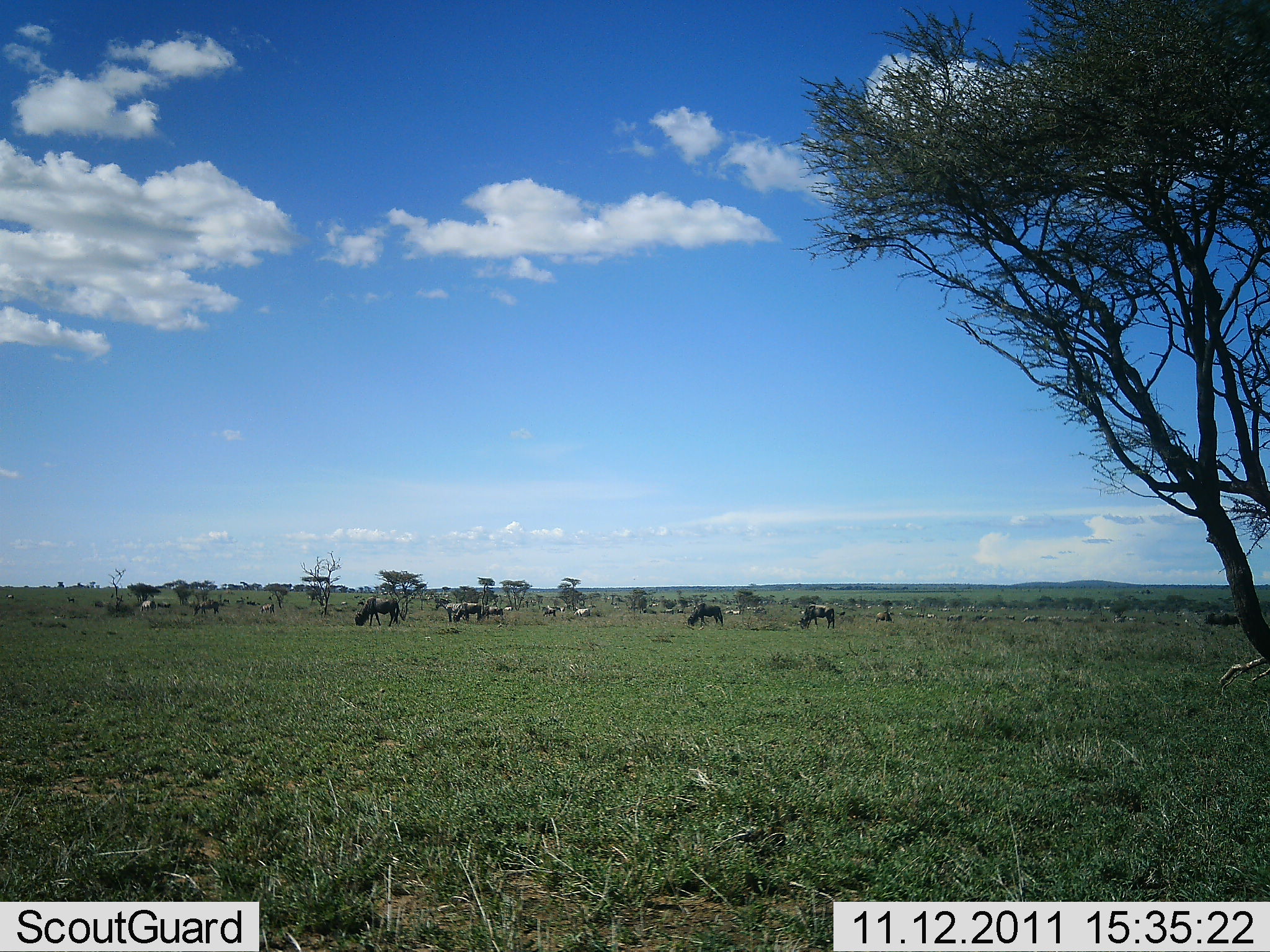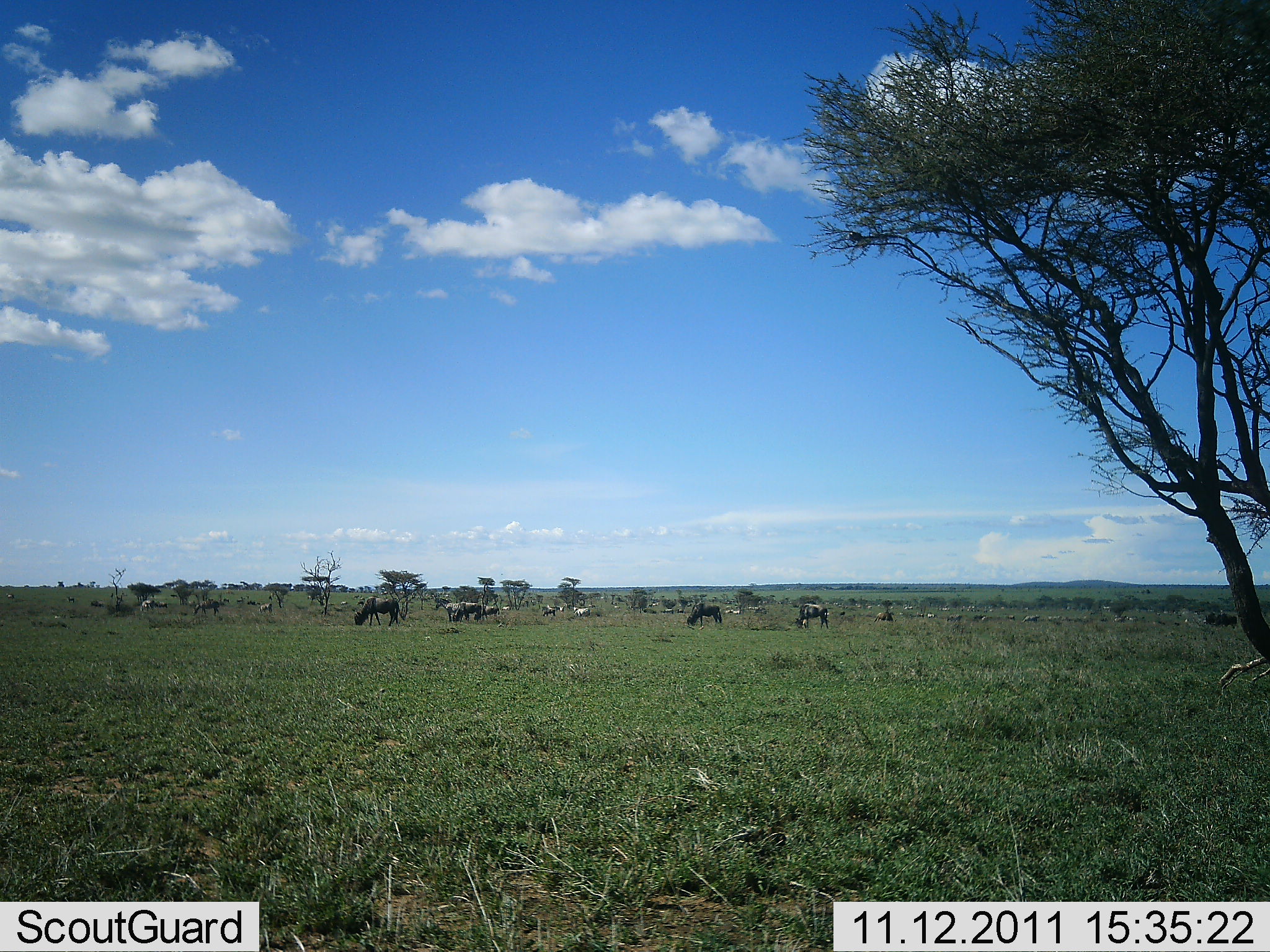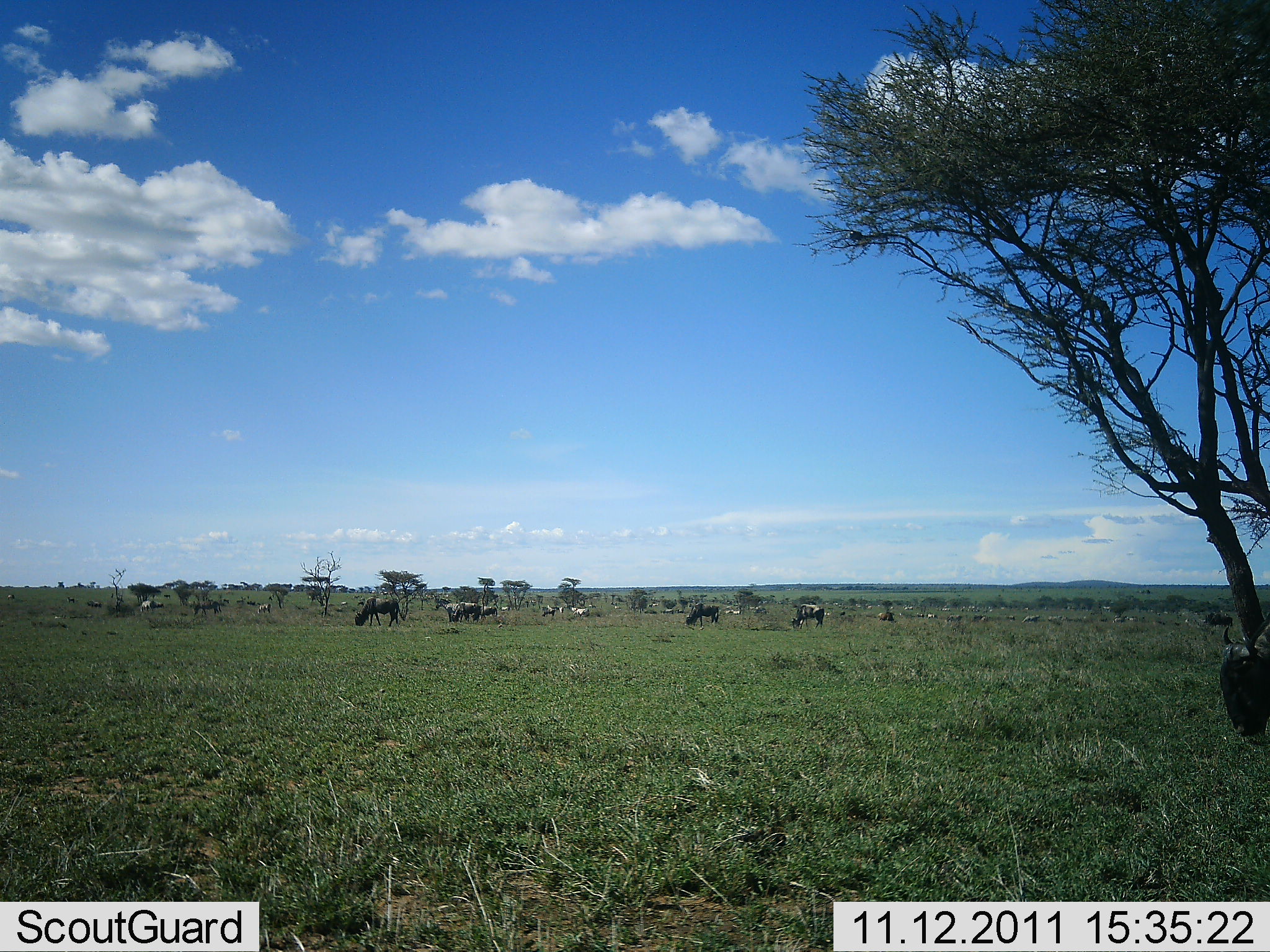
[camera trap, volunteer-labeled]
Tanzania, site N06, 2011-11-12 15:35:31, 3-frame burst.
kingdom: Animalia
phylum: Chordata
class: Mammalia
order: Artiodactyla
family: Bovidae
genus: Connochaetes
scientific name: Connochaetes taurinus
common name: blue wildebeest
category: wildebeest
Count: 11-50.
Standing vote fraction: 33%.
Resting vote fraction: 0%.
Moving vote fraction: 25%.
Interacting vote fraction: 0%.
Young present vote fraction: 0%.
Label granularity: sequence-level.